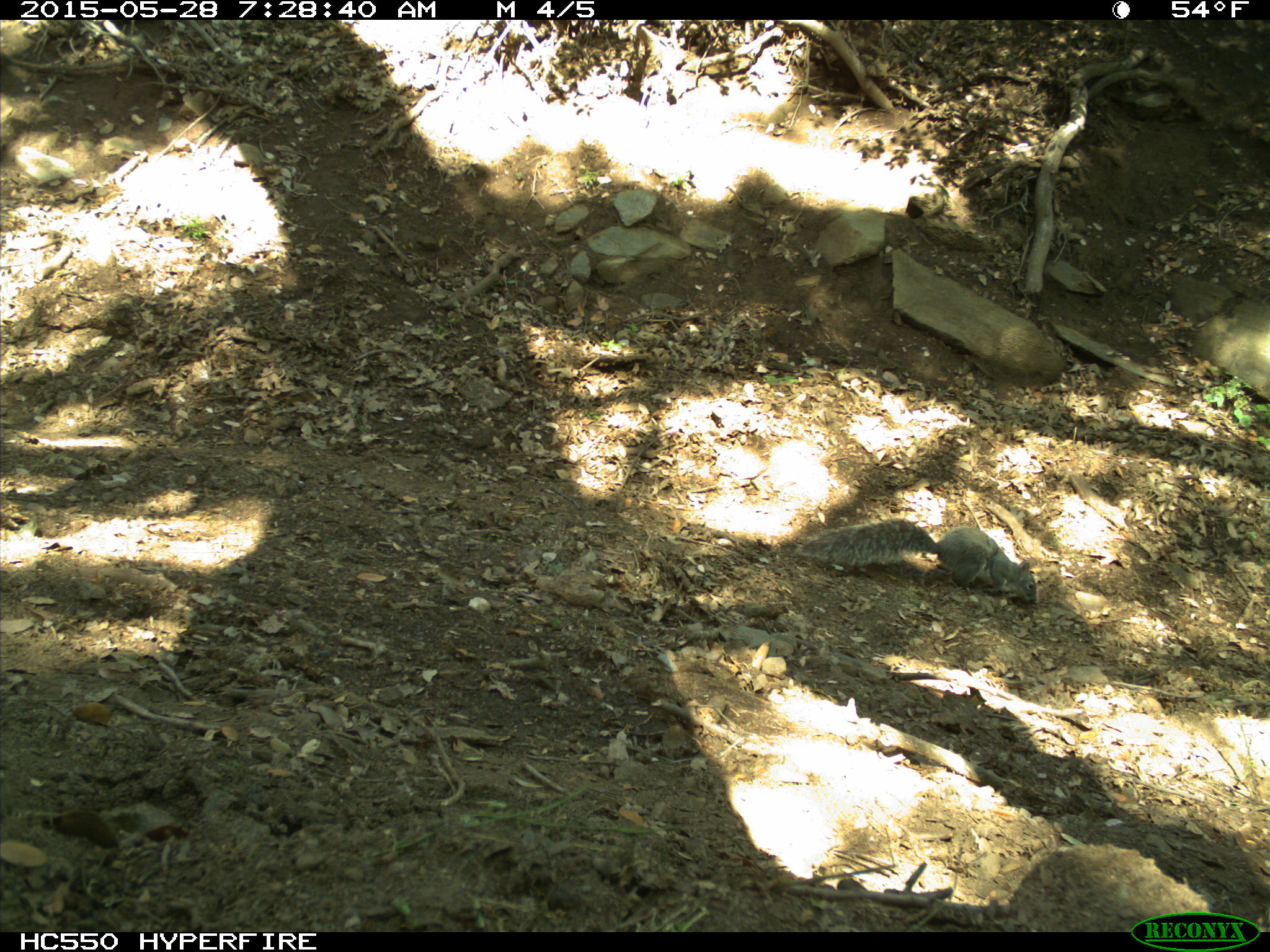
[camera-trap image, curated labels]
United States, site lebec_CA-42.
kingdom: Animalia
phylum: Chordata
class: Mammalia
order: Rodentia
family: Sciuridae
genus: Sciurus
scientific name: Sciurus carolinensis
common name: eastern gray squirrel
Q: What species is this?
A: Sciurus carolinensis (eastern gray squirrel).